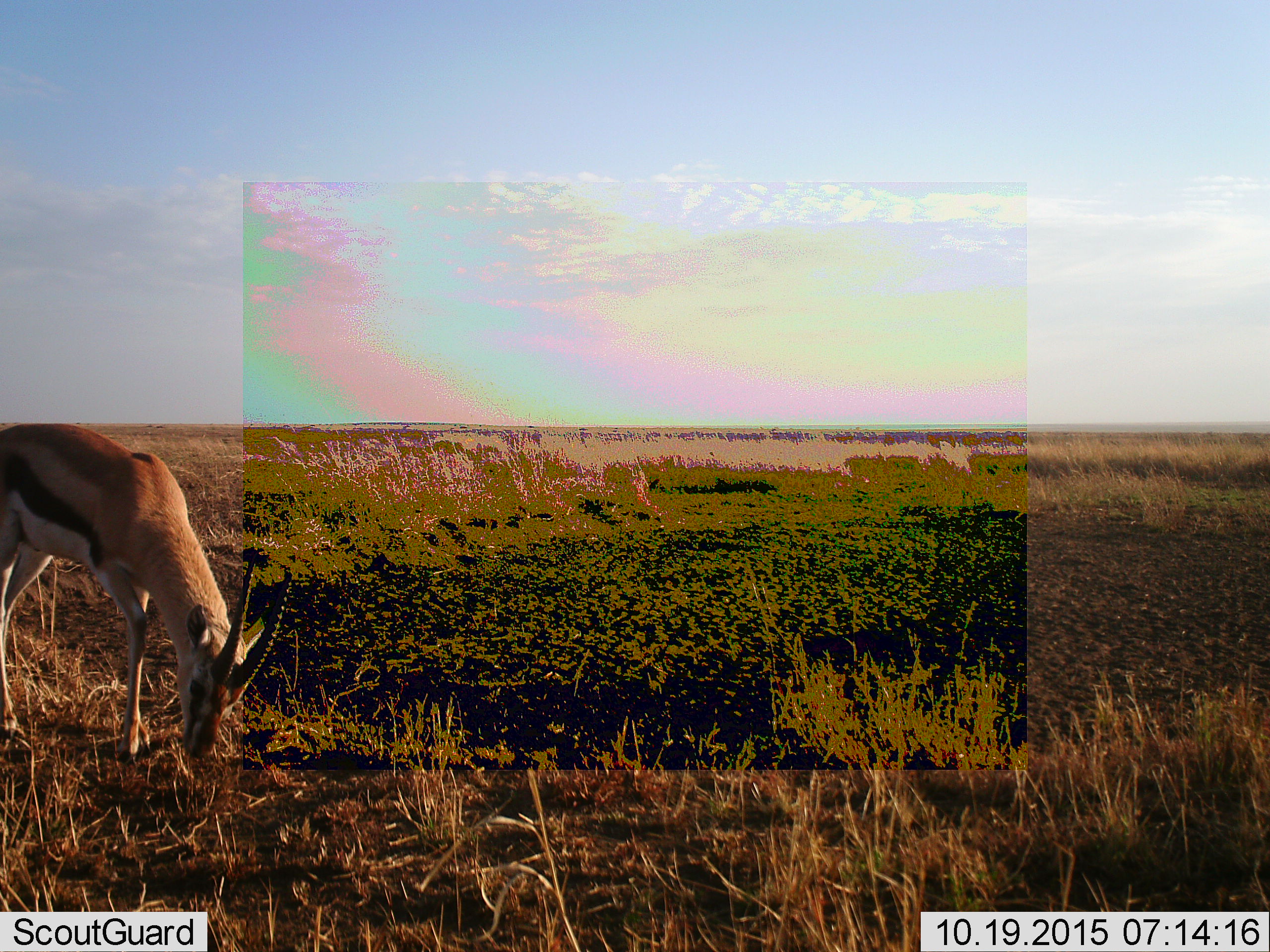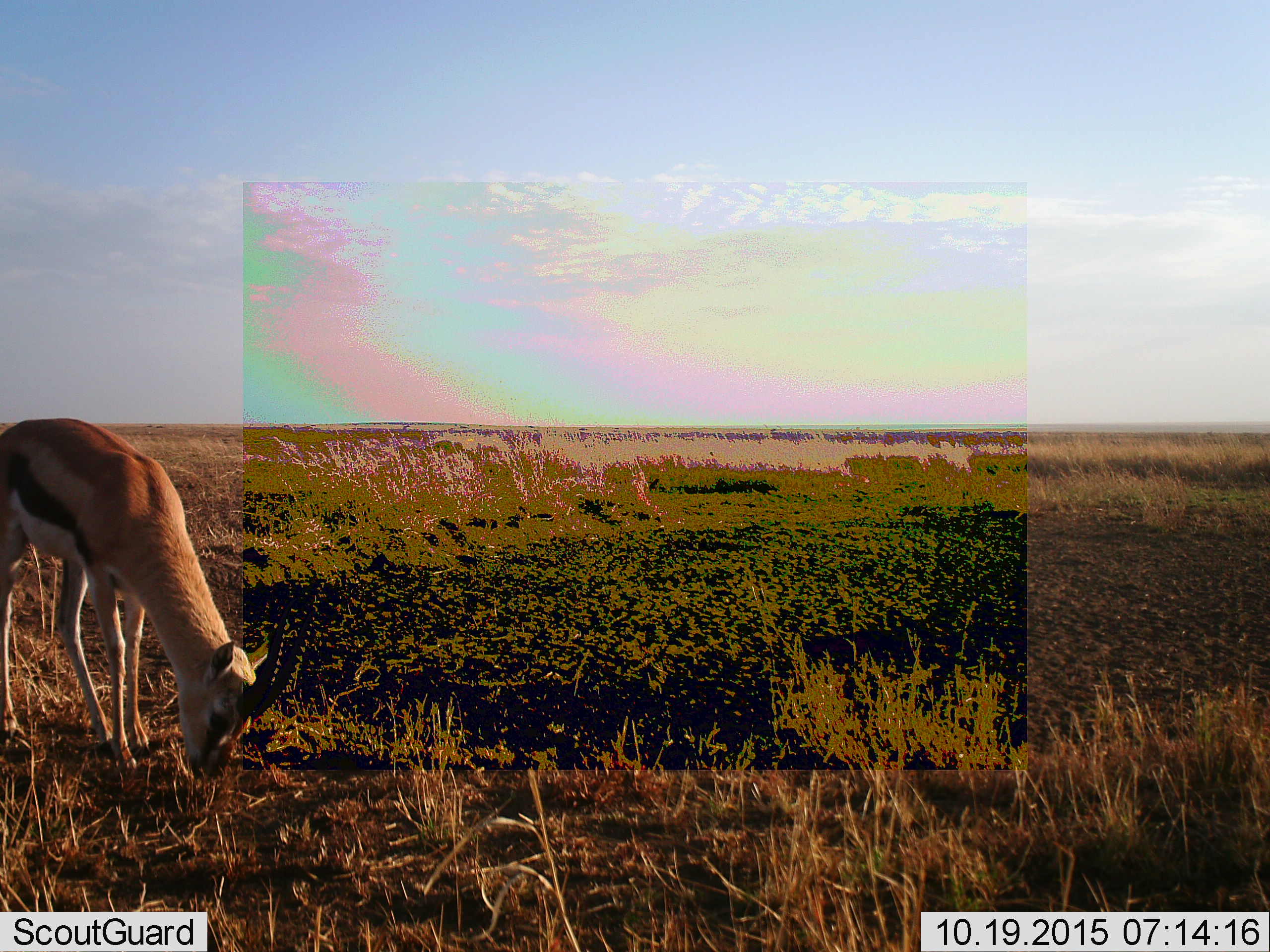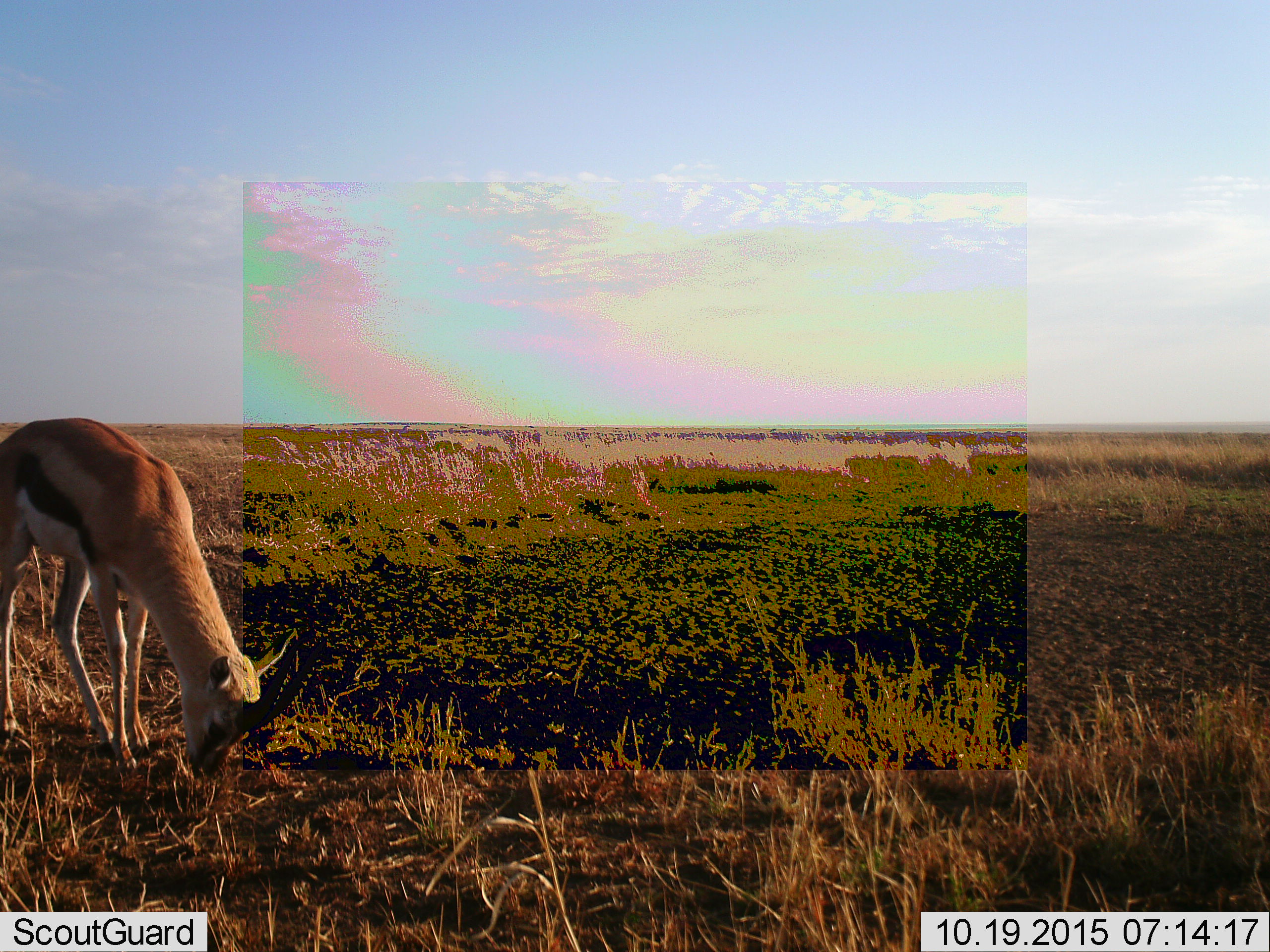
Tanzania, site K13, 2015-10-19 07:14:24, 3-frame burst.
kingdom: Animalia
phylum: Chordata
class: Mammalia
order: Artiodactyla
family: Bovidae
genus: Eudorcas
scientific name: Eudorcas thomsonii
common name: thomson's gazelle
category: gazellethomsons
Gazellethomsons (thomson's gazelle) (Eudorcas thomsonii), count 1. Behavior (volunteer vote fractions): standing 43%, resting 0%, moving 0%, interacting 0%. Young present (vote fraction): 0%. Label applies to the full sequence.